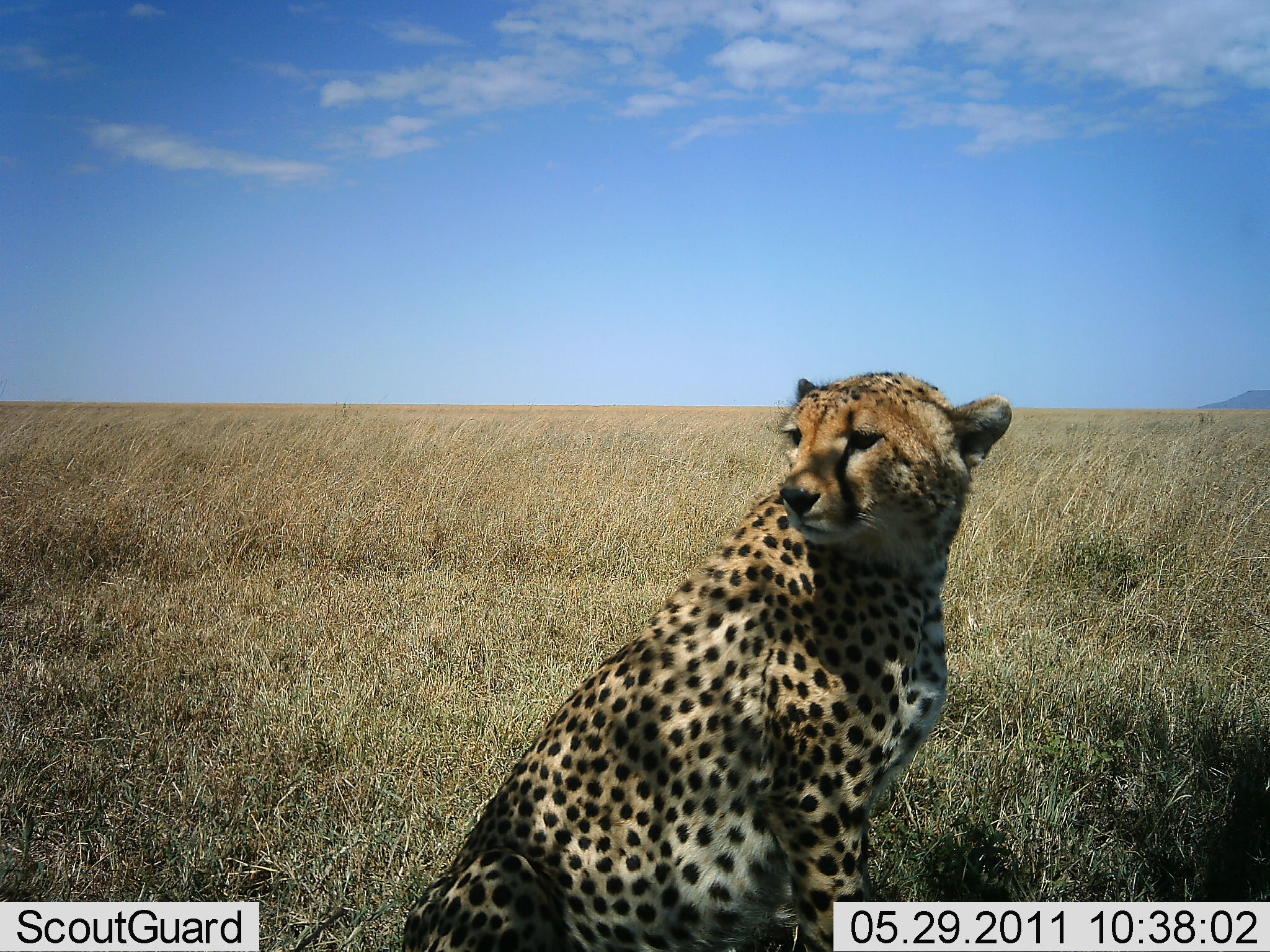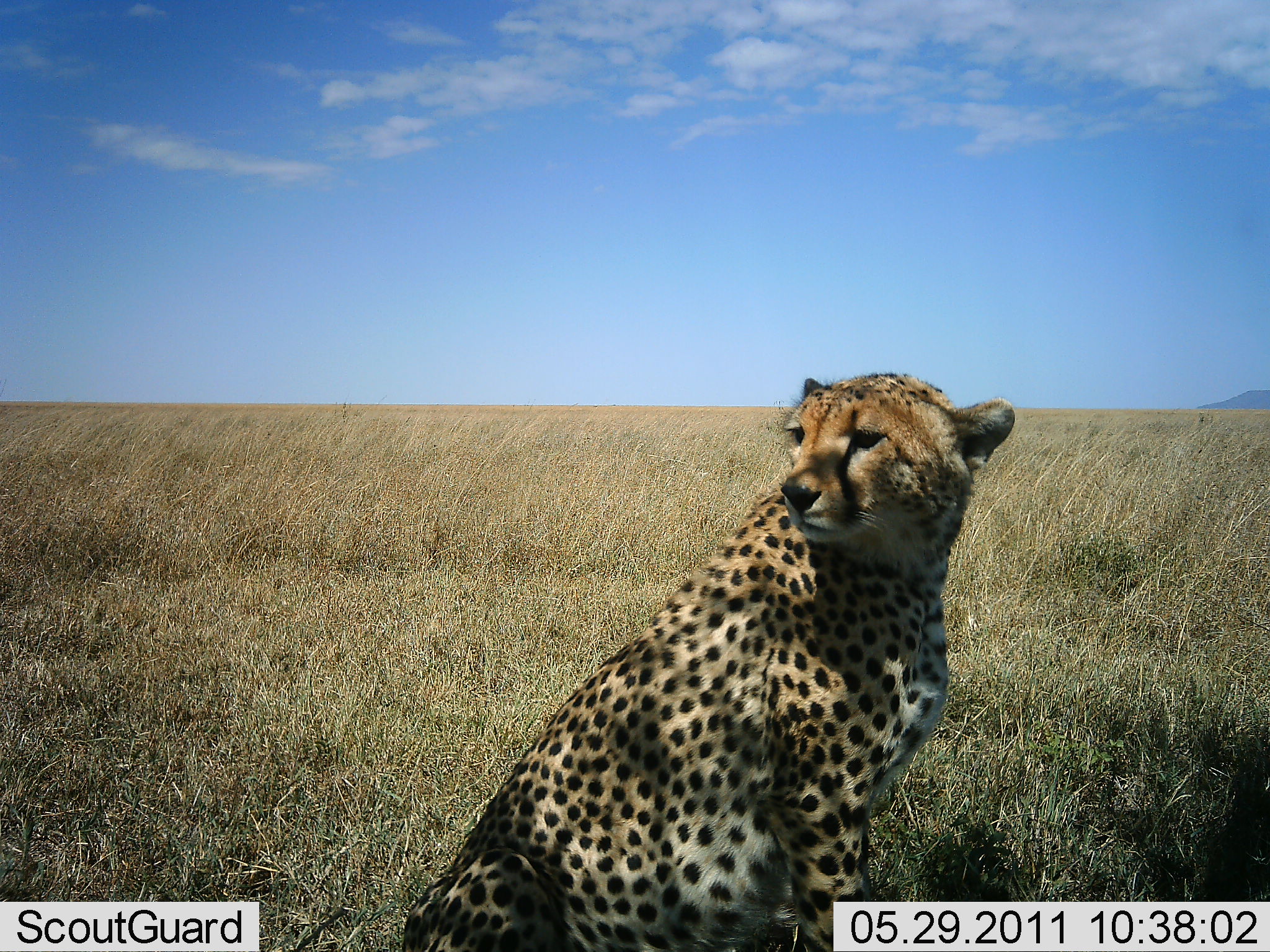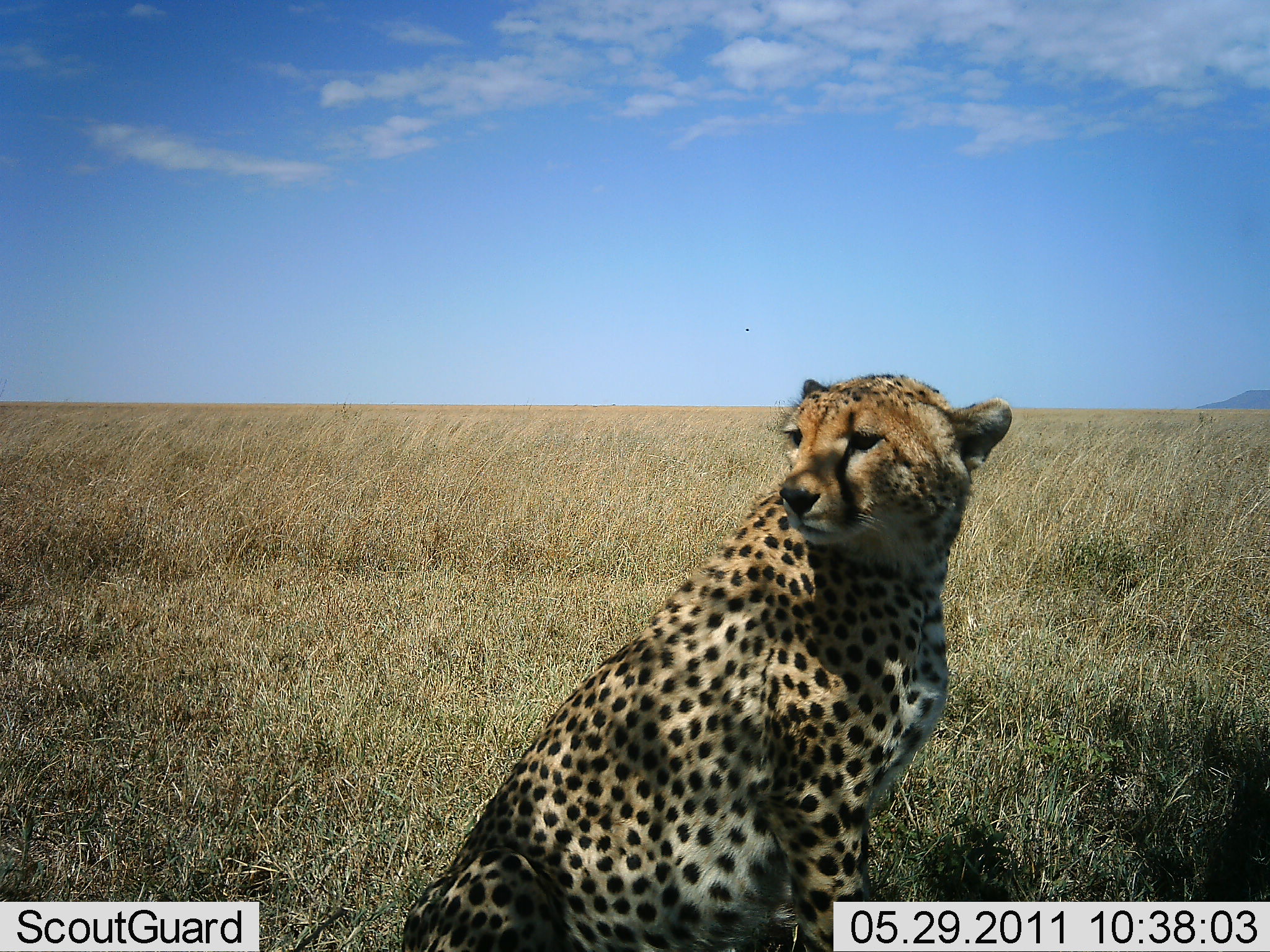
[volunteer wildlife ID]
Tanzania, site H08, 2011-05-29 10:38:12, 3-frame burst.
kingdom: Animalia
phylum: Chordata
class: Mammalia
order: Carnivora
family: Felidae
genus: Acinonyx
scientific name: Acinonyx jubatus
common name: cheetah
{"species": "cheetah (Acinonyx jubatus)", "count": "1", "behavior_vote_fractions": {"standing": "8%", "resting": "100%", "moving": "0%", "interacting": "0%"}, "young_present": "0%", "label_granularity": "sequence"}